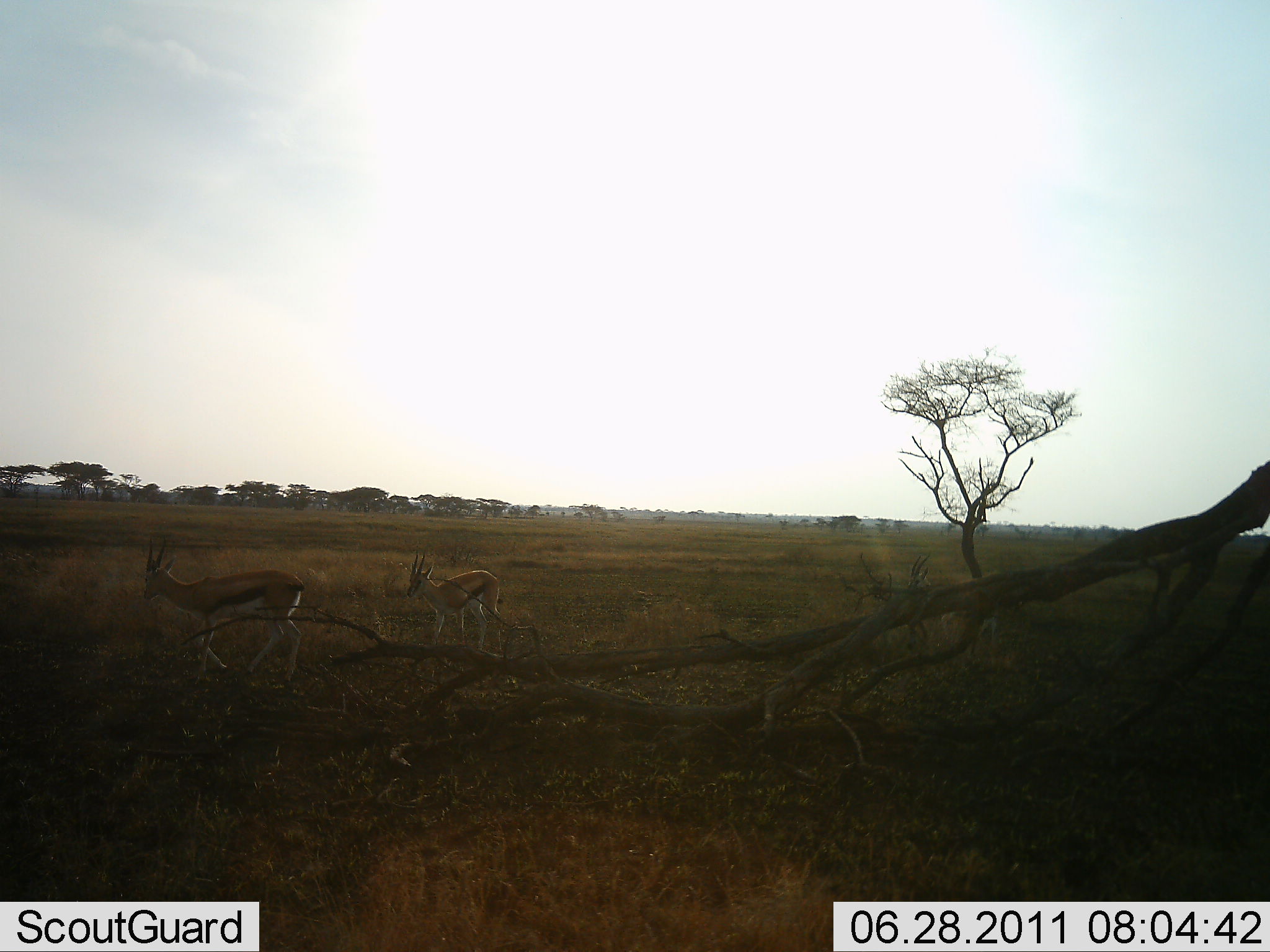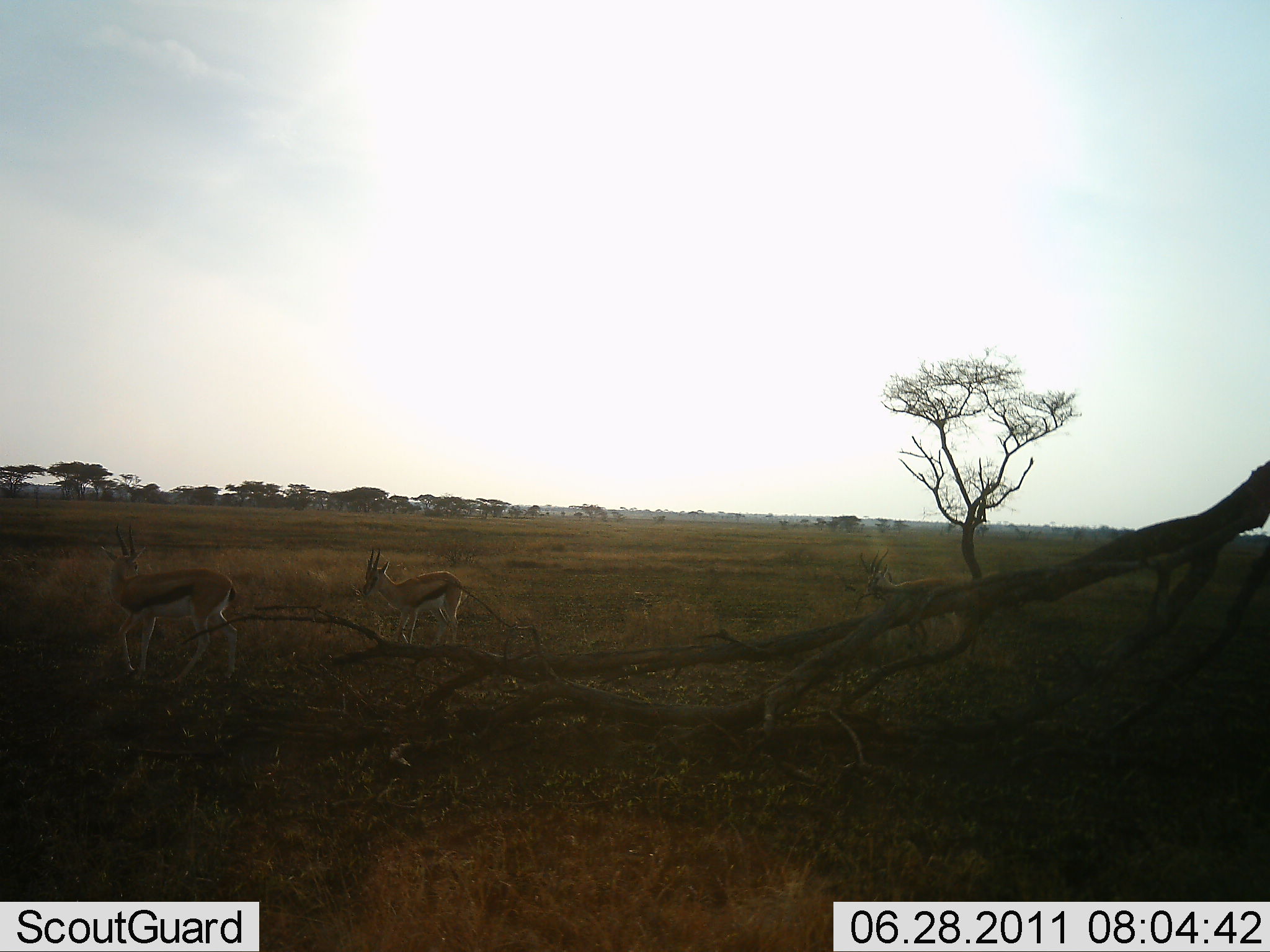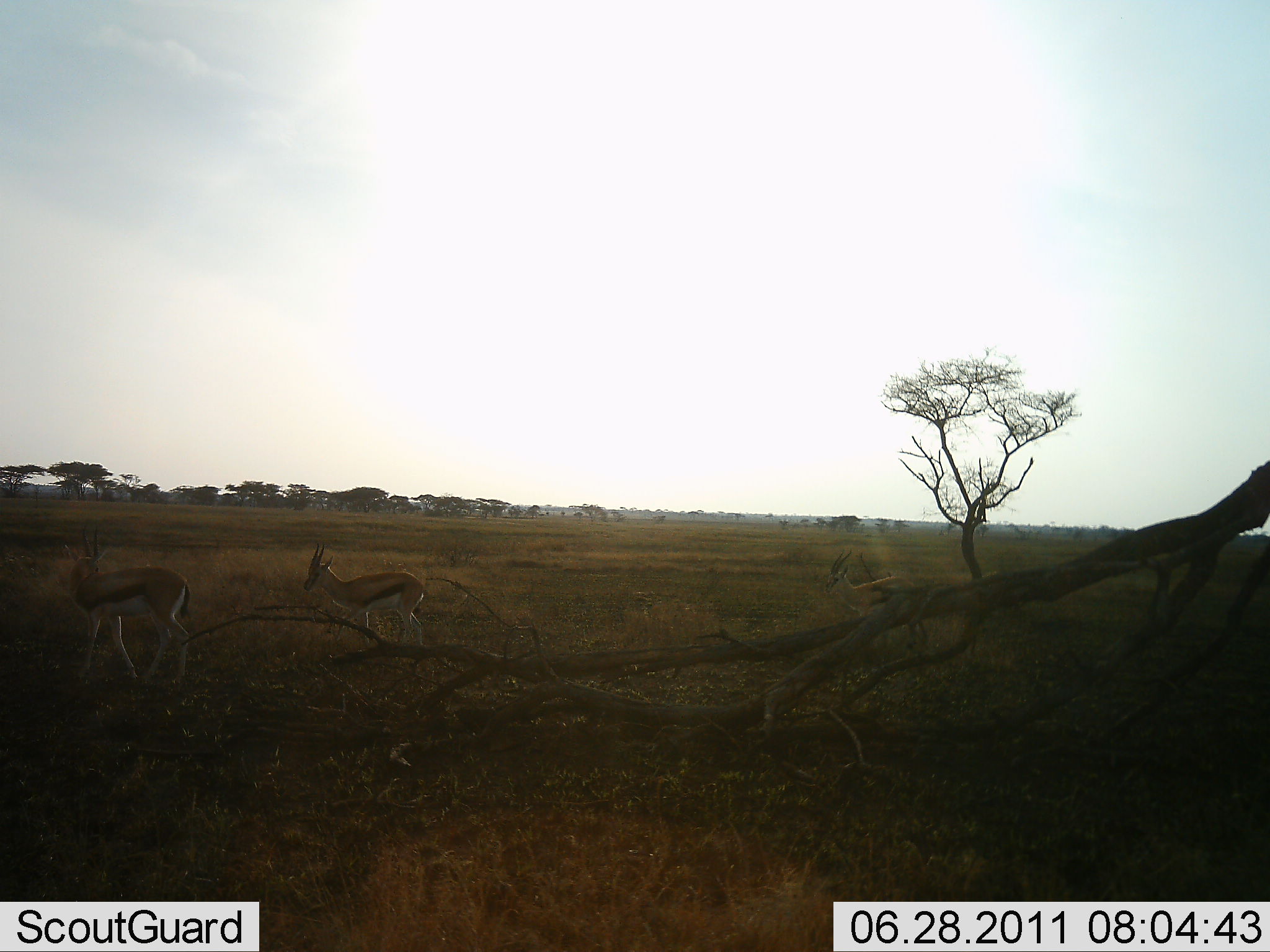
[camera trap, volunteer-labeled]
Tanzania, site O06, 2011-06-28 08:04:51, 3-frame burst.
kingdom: Animalia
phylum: Chordata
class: Mammalia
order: Artiodactyla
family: Bovidae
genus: Eudorcas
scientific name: Eudorcas thomsonii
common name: thomson's gazelle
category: gazellethomsons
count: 3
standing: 0%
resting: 0%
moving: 100%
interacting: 0%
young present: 0%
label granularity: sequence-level